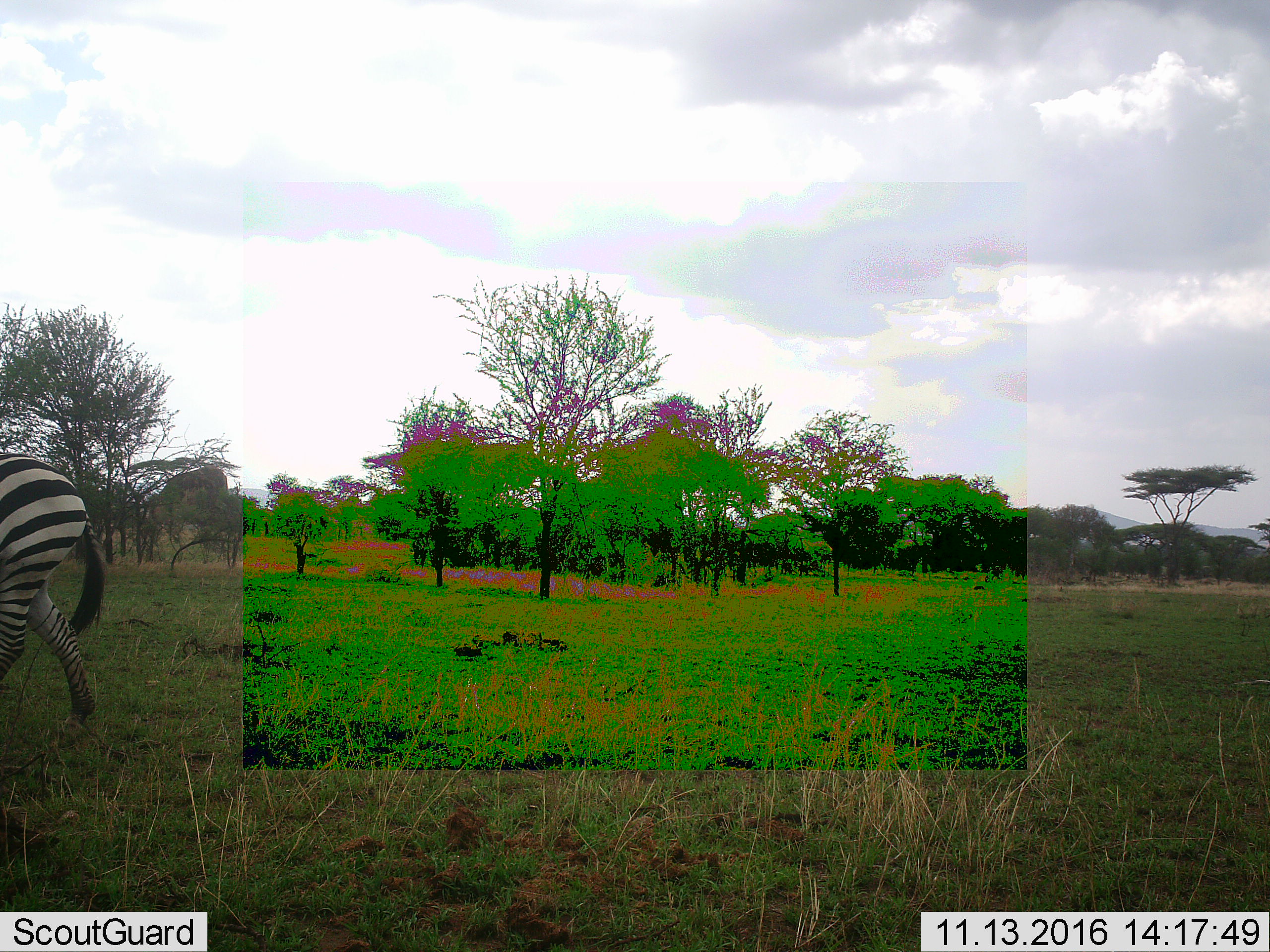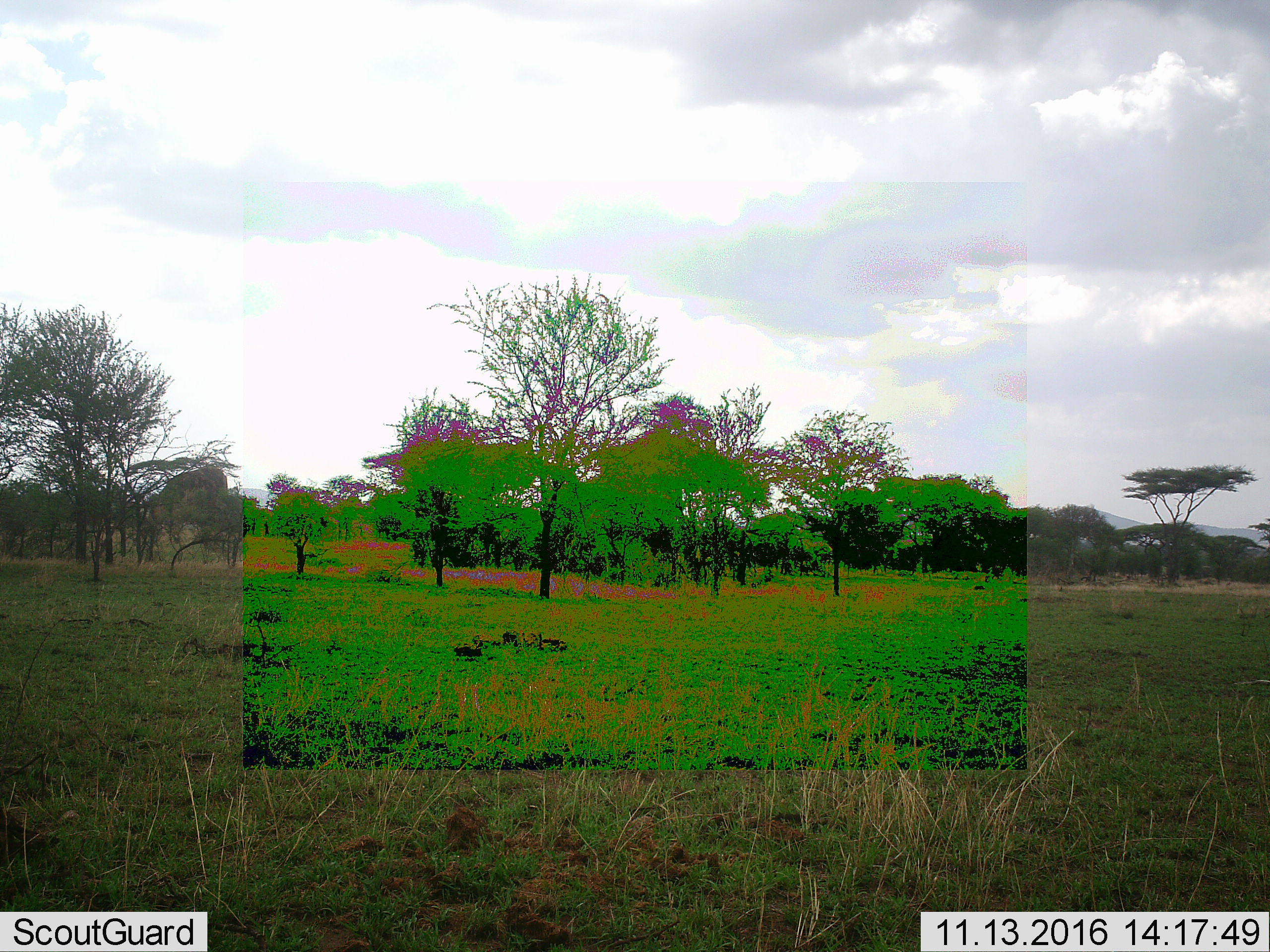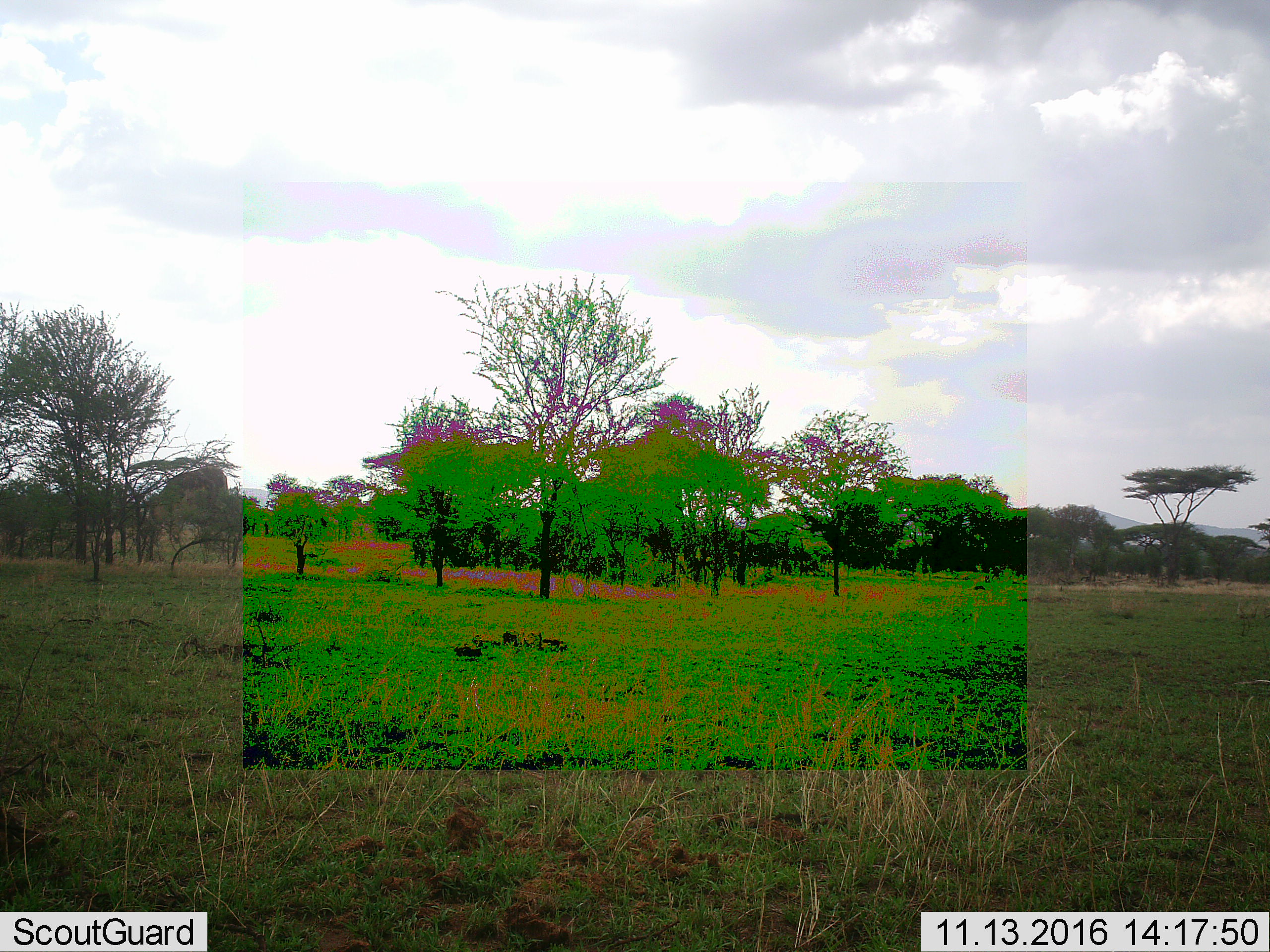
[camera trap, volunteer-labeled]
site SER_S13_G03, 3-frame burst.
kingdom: Animalia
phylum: Chordata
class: Mammalia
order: Perissodactyla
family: Equidae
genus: Equus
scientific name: Equus quagga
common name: plains zebra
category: zebraplains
Zebraplains (plains zebra) (Equus quagga), count 1. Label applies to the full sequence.